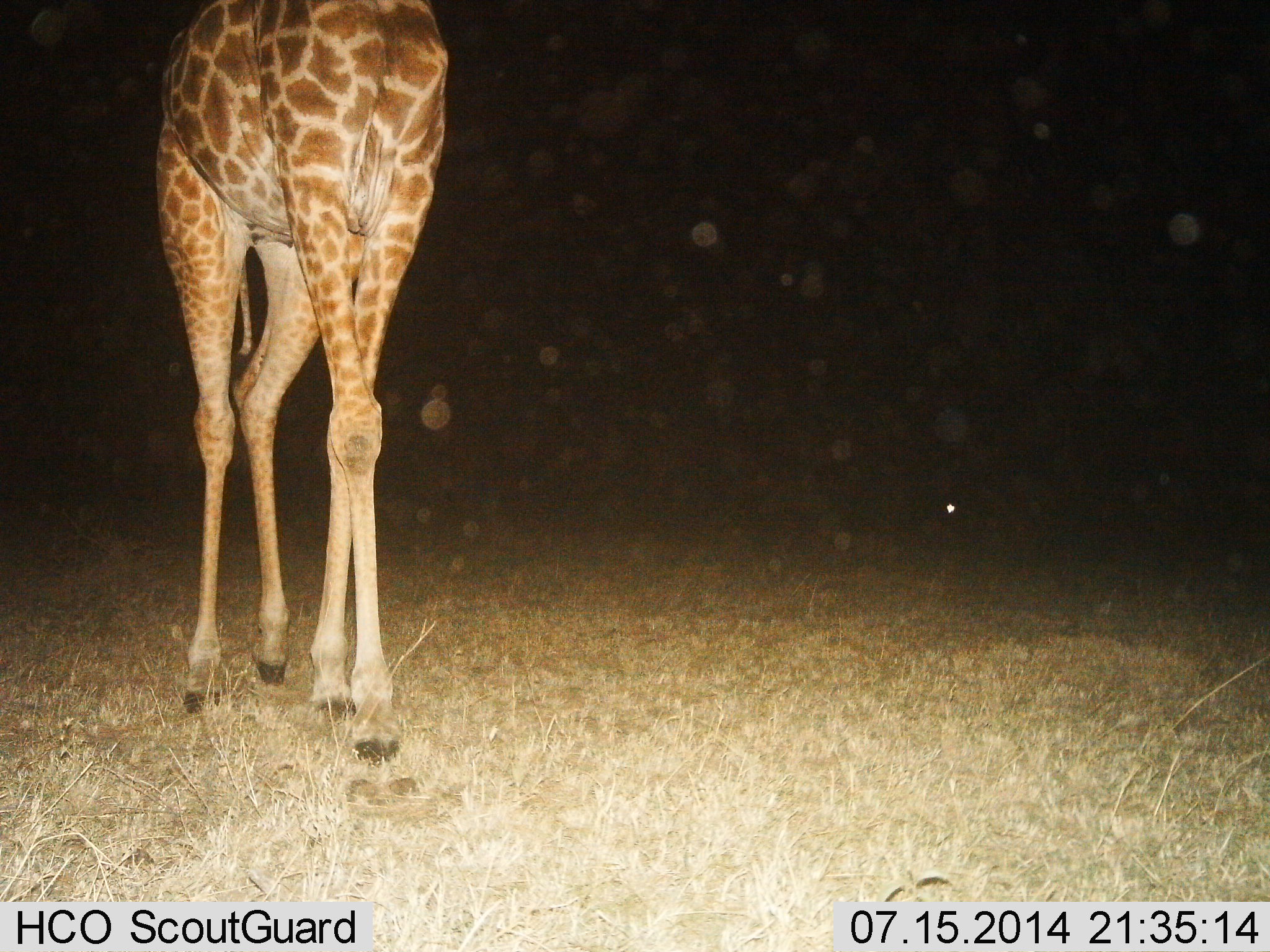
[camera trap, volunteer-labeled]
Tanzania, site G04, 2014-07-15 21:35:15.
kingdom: Animalia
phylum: Chordata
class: Mammalia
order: Artiodactyla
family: Giraffidae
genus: Giraffa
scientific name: Giraffa camelopardalis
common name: giraffe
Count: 1.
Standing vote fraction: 40%.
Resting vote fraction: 0%.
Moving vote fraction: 60%.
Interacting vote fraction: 0%.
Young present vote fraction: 0%.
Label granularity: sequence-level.